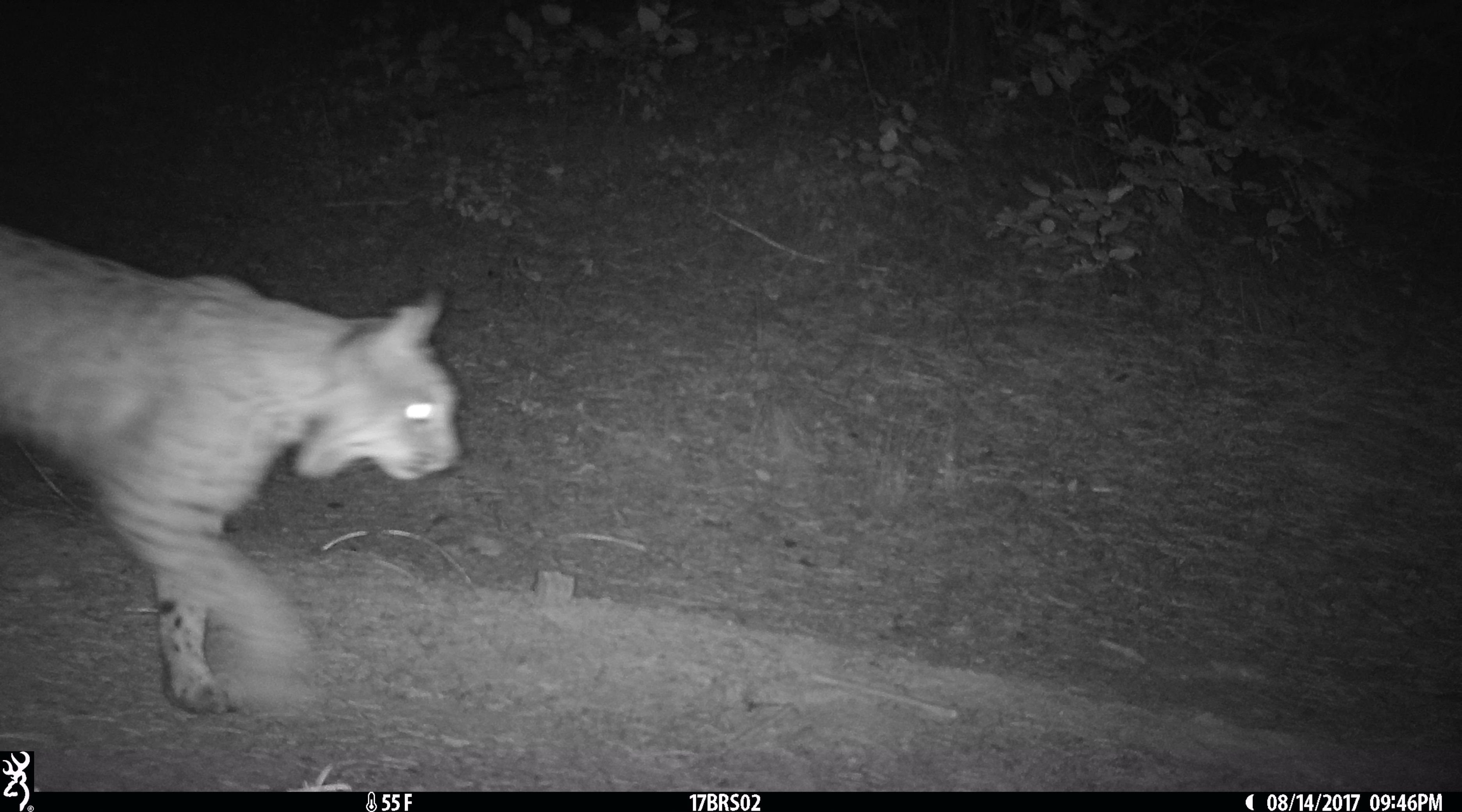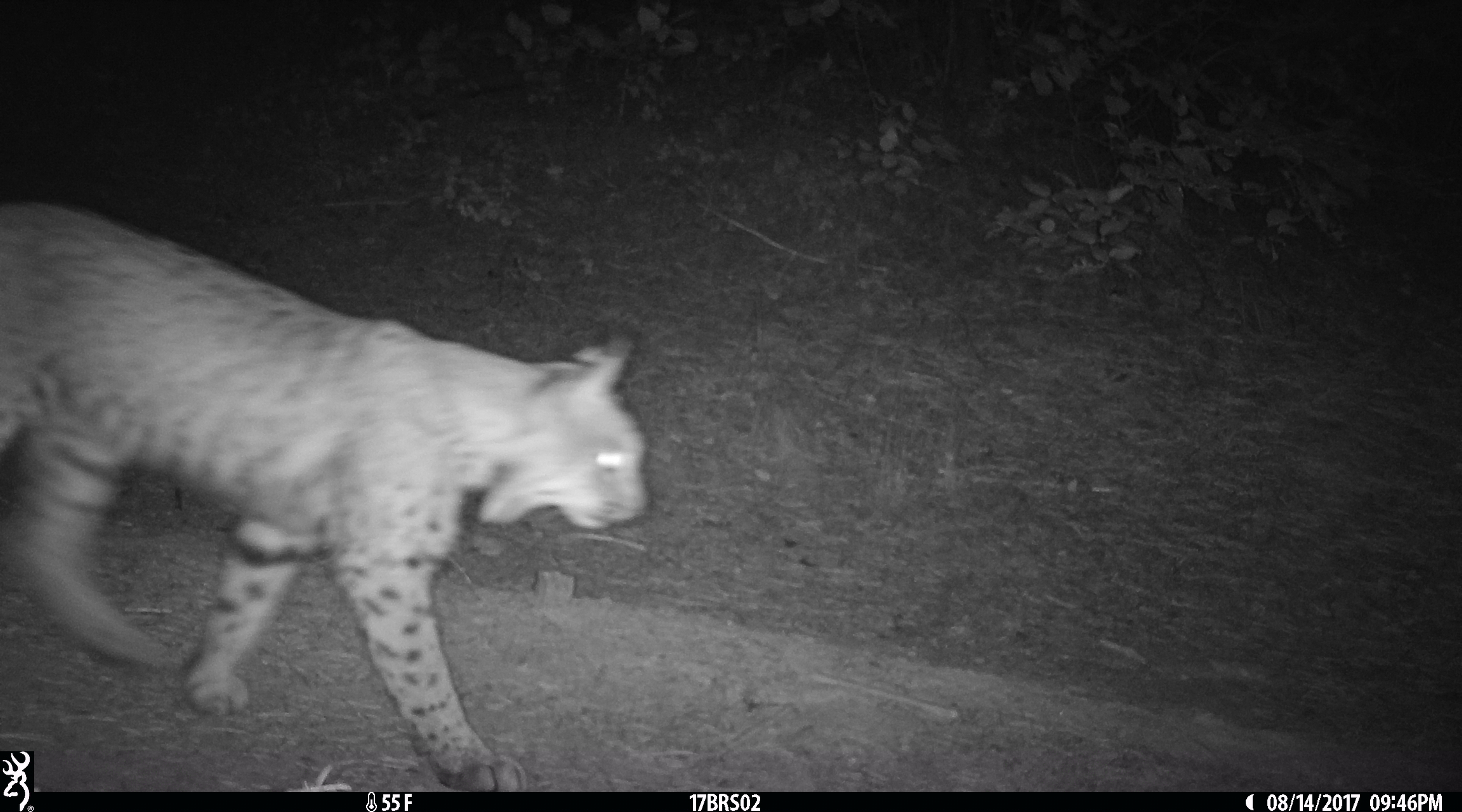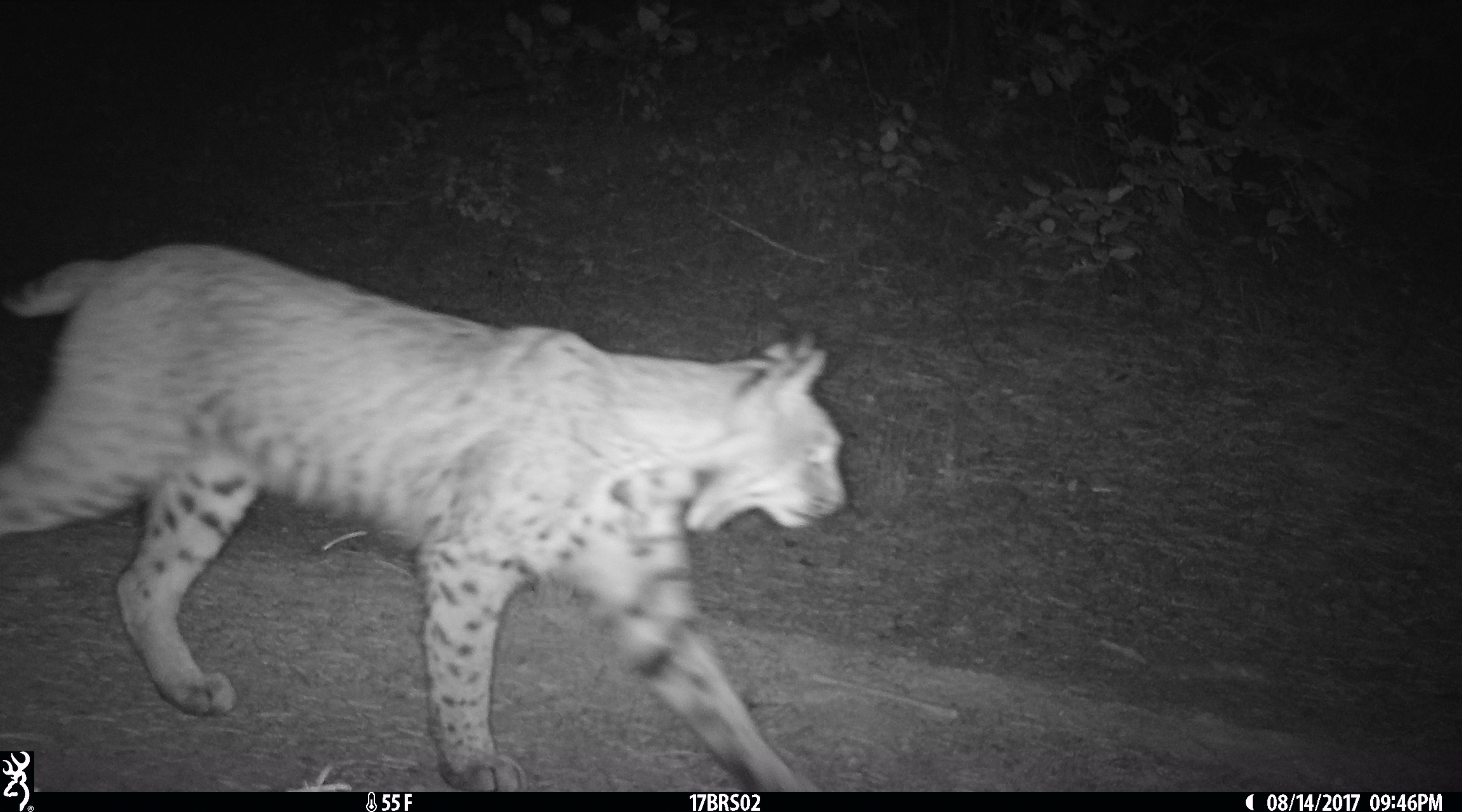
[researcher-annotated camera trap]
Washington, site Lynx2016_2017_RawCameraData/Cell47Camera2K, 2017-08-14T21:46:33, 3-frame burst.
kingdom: Animalia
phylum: Chordata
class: Mammalia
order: Carnivora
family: Felidae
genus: Lynx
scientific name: Lynx rufus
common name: bobcat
Lynx rufus (bobcat). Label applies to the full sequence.